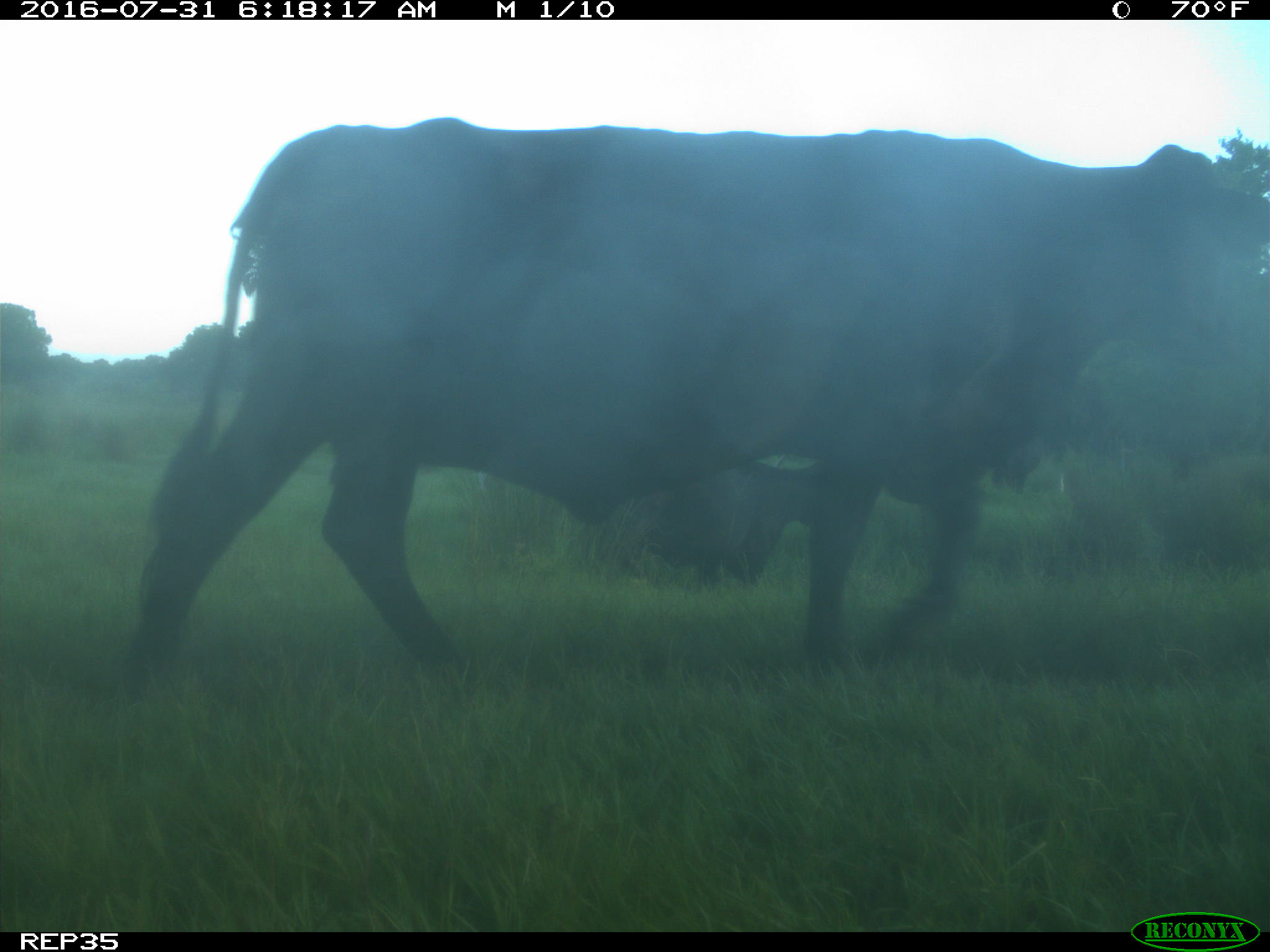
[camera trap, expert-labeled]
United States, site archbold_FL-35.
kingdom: Animalia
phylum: Chordata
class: Mammalia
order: Artiodactyla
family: Bovidae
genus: Bos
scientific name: Bos taurus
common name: domestic cow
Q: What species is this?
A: Bos taurus (domestic cow).